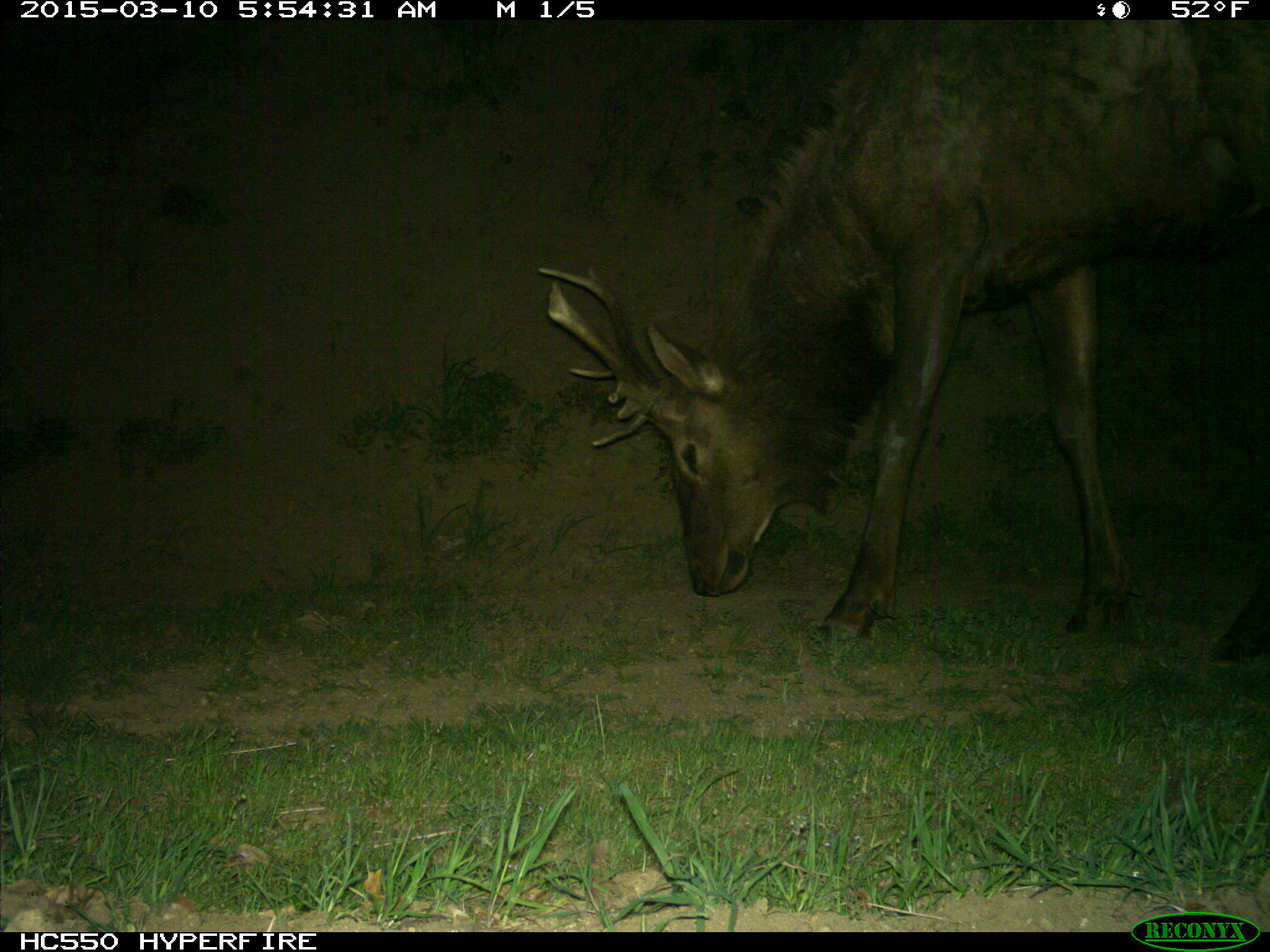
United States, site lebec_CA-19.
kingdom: Animalia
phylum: Chordata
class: Mammalia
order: Artiodactyla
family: Cervidae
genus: Cervus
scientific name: Cervus canadensis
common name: elk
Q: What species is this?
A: Cervus canadensis (elk).